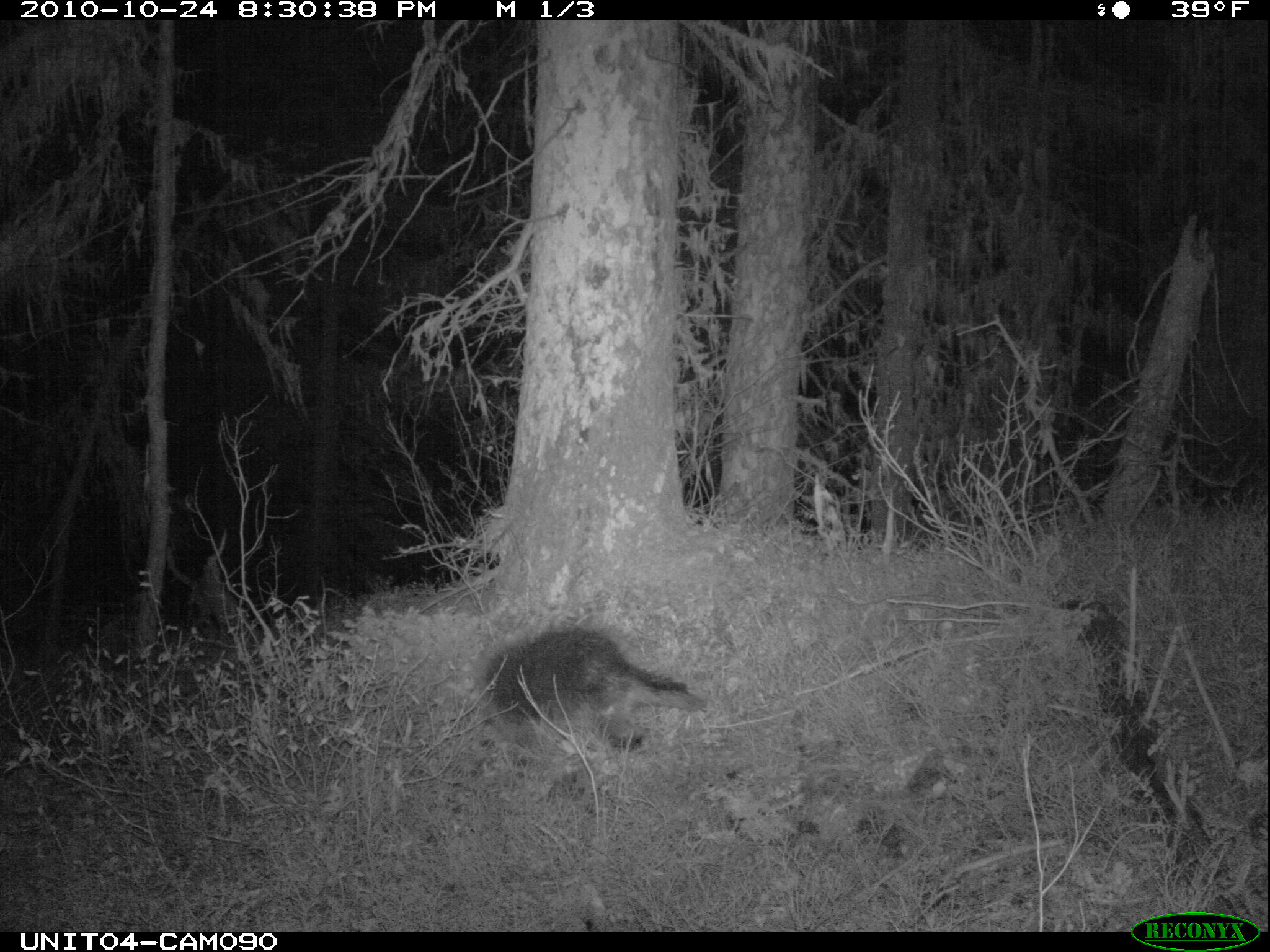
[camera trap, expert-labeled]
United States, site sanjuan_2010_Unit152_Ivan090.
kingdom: Animalia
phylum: Chordata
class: Mammalia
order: Rodentia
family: Erethizontidae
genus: Erethizon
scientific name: Erethizon dorsatum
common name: north american porcupine